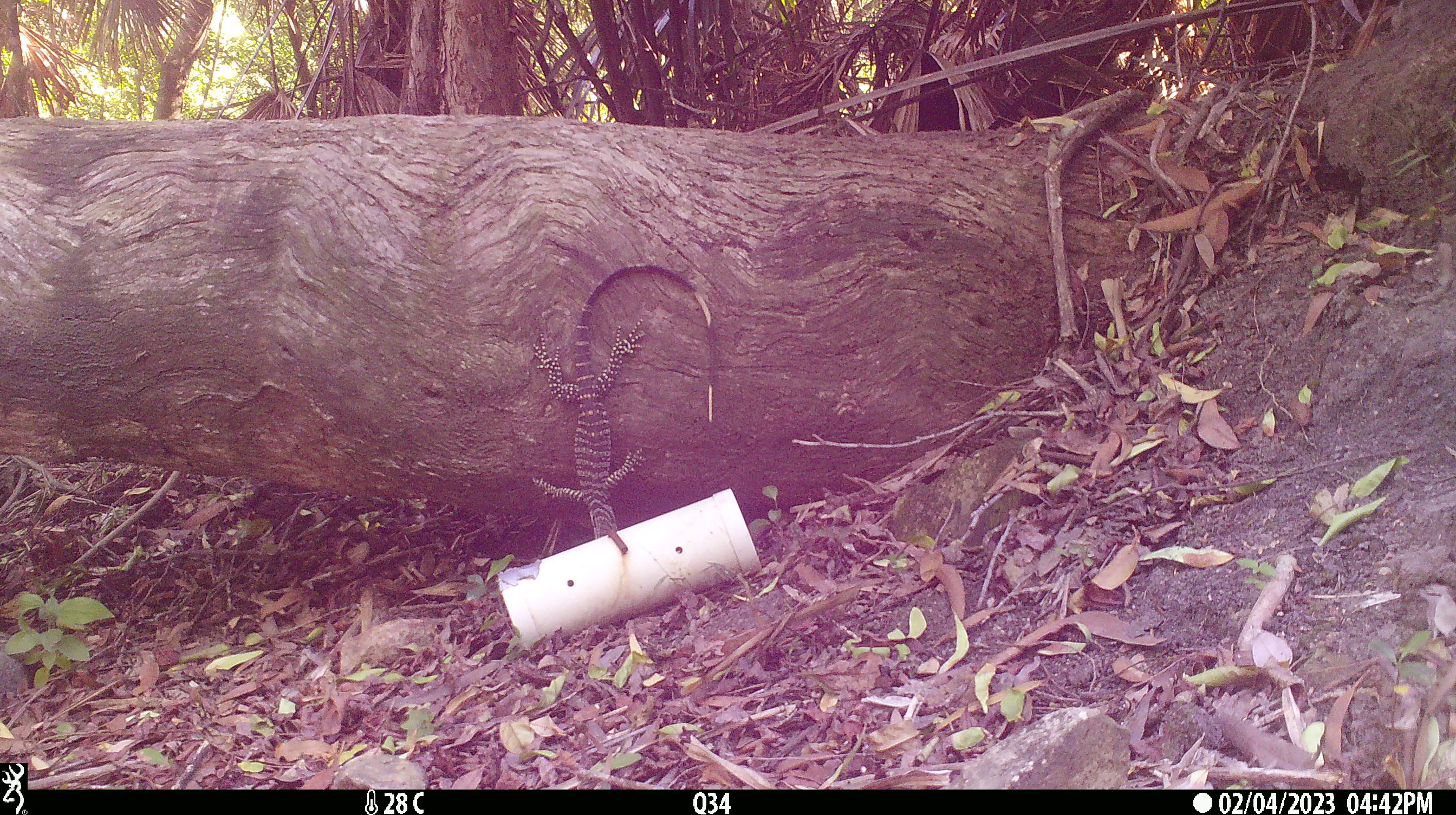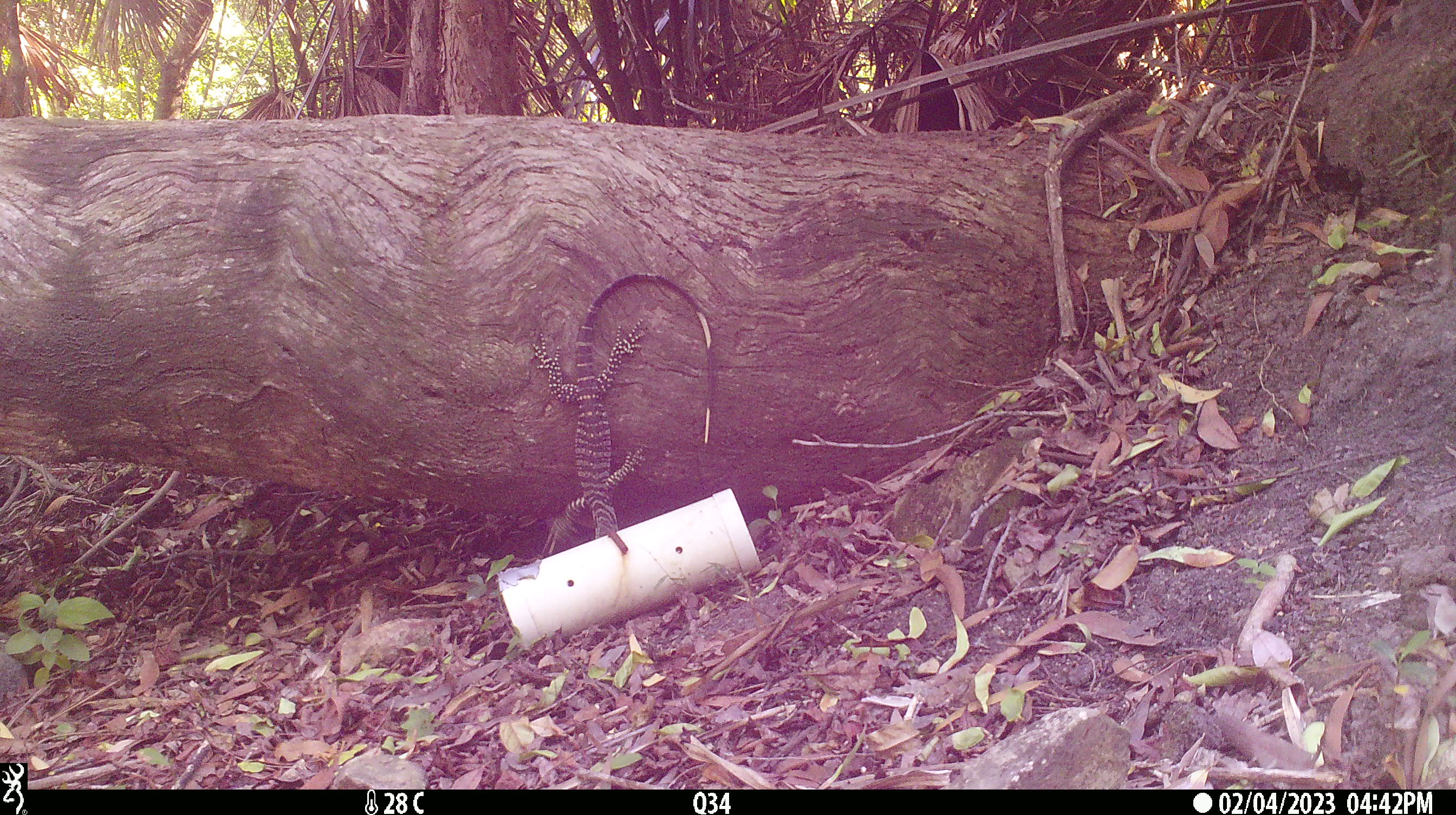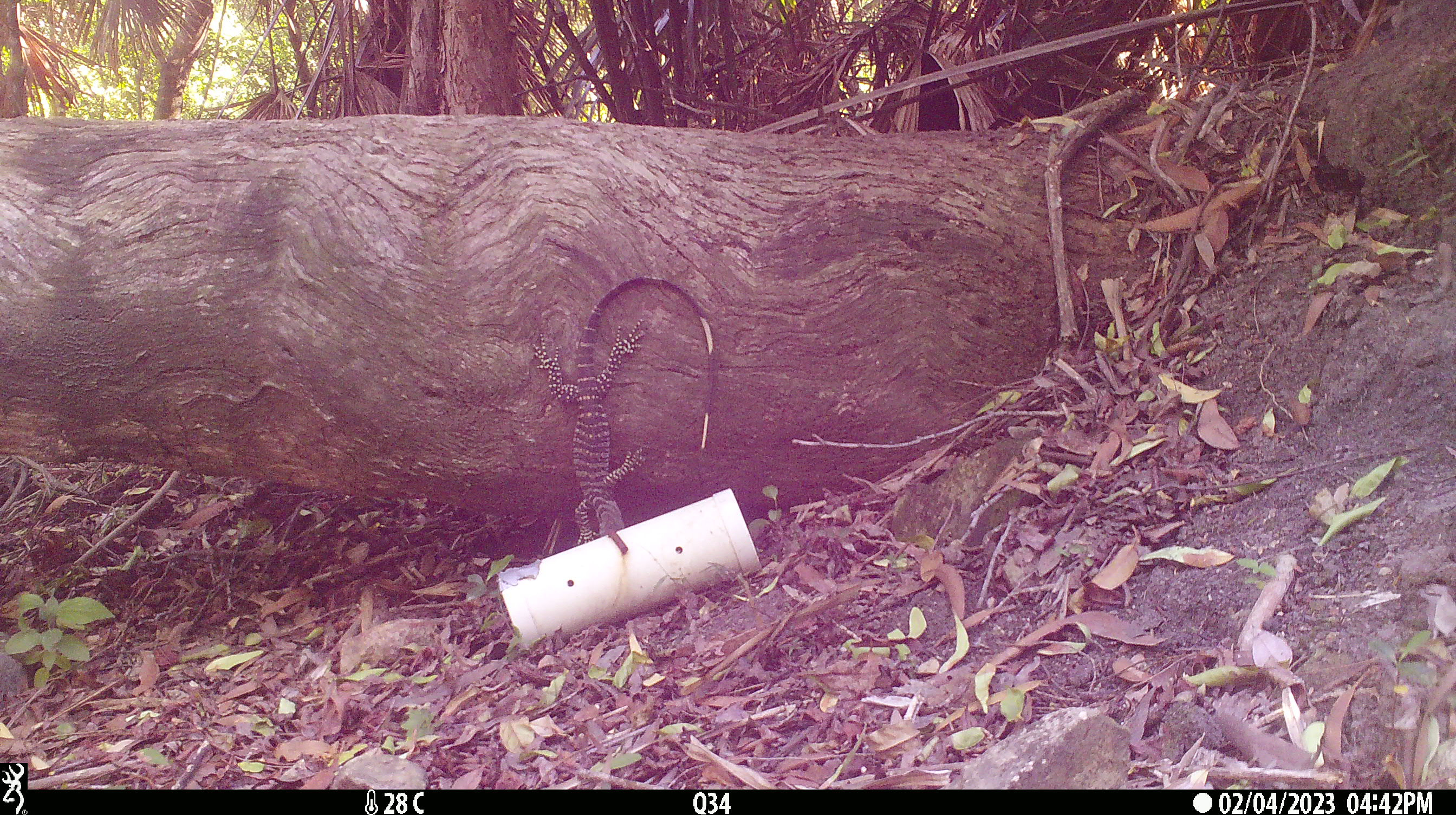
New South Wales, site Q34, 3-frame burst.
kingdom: Animalia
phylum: Chordata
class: Reptilia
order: Squamata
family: Varanidae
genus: Varanus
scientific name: Varanus varius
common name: lace monitor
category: goanna